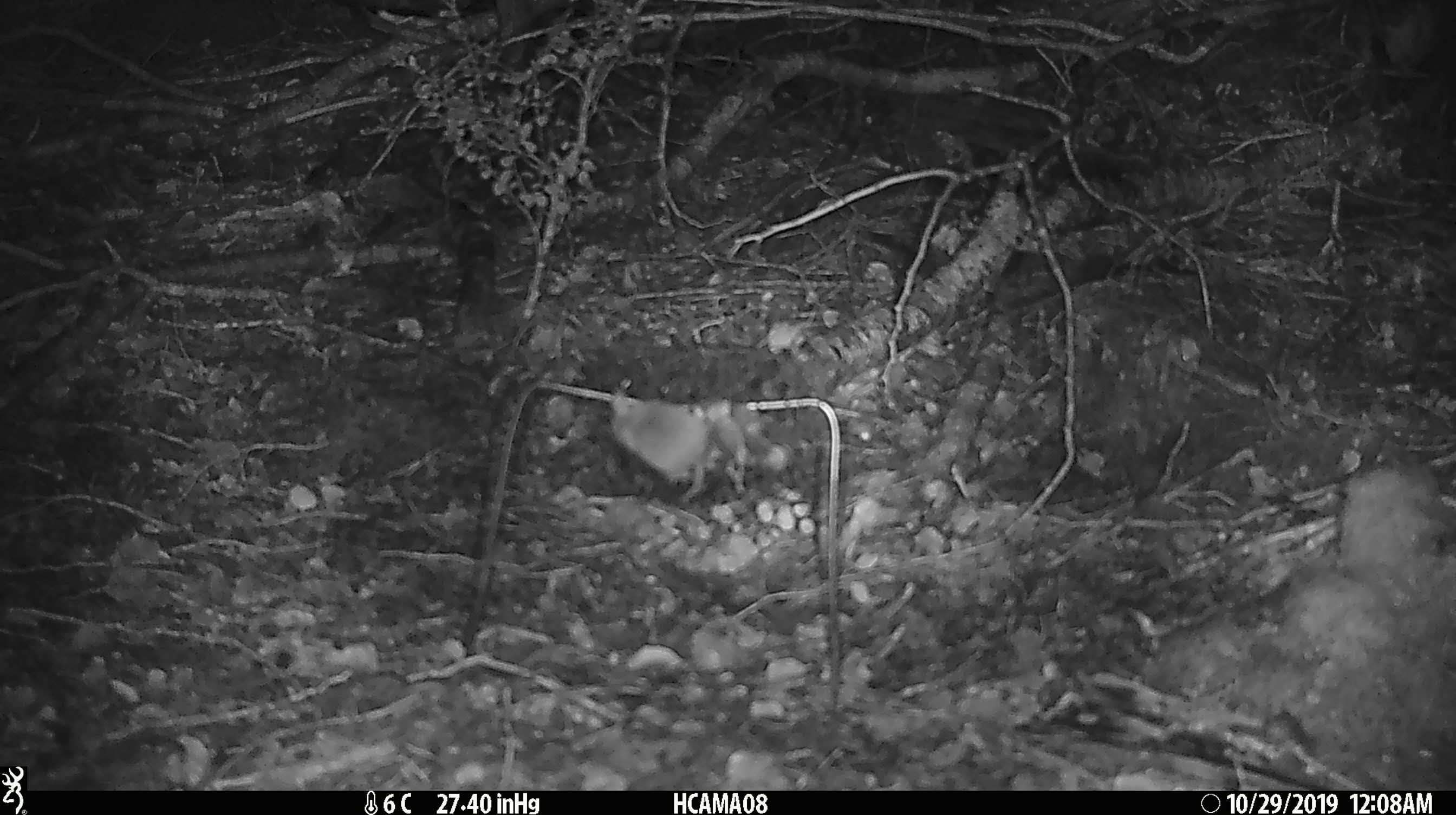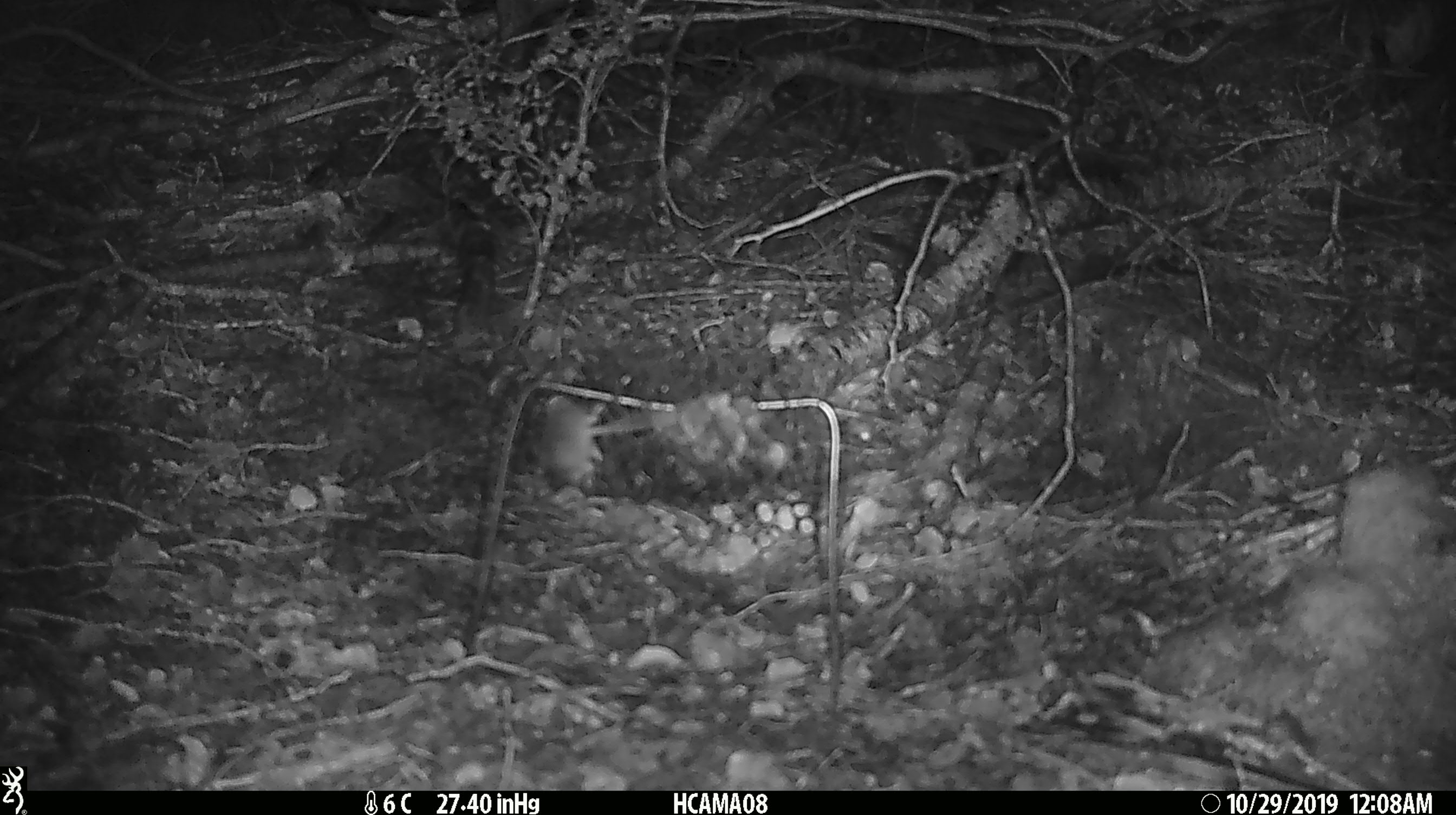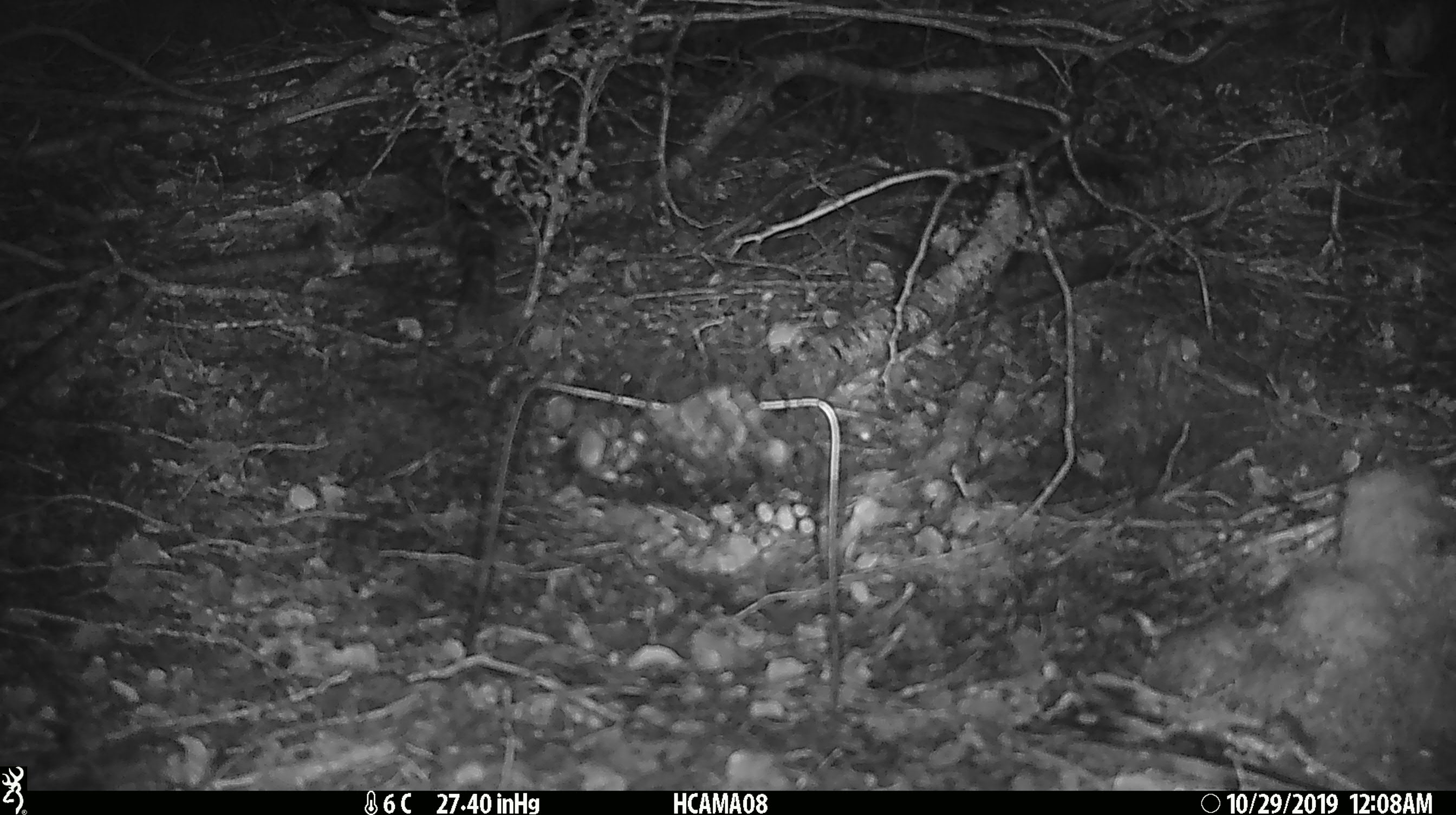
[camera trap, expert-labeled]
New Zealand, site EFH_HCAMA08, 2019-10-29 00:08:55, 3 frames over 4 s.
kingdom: Animalia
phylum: Chordata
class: Mammalia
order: Rodentia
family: Muridae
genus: Mus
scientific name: Mus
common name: mouse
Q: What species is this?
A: Mouse (Mus).